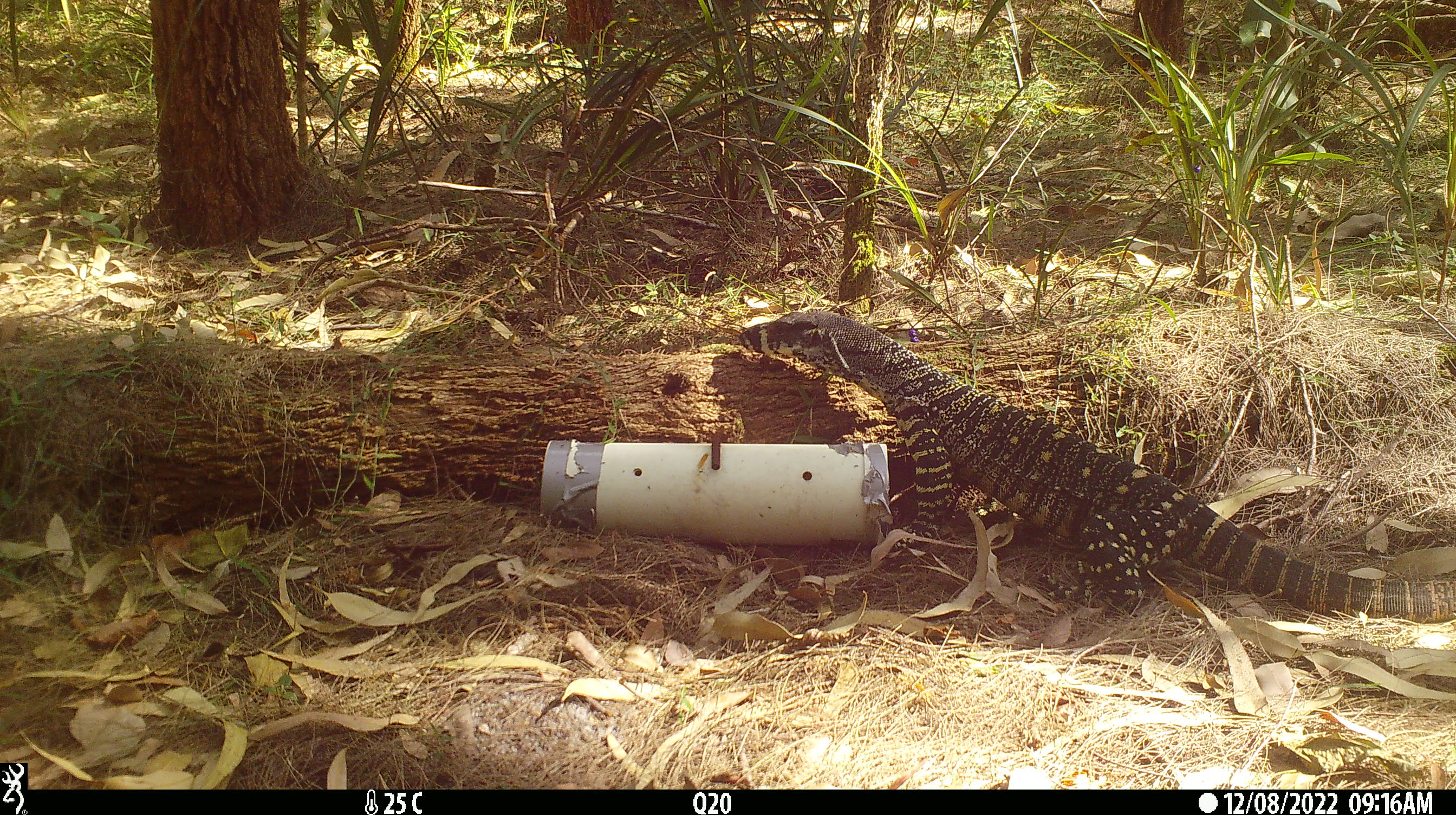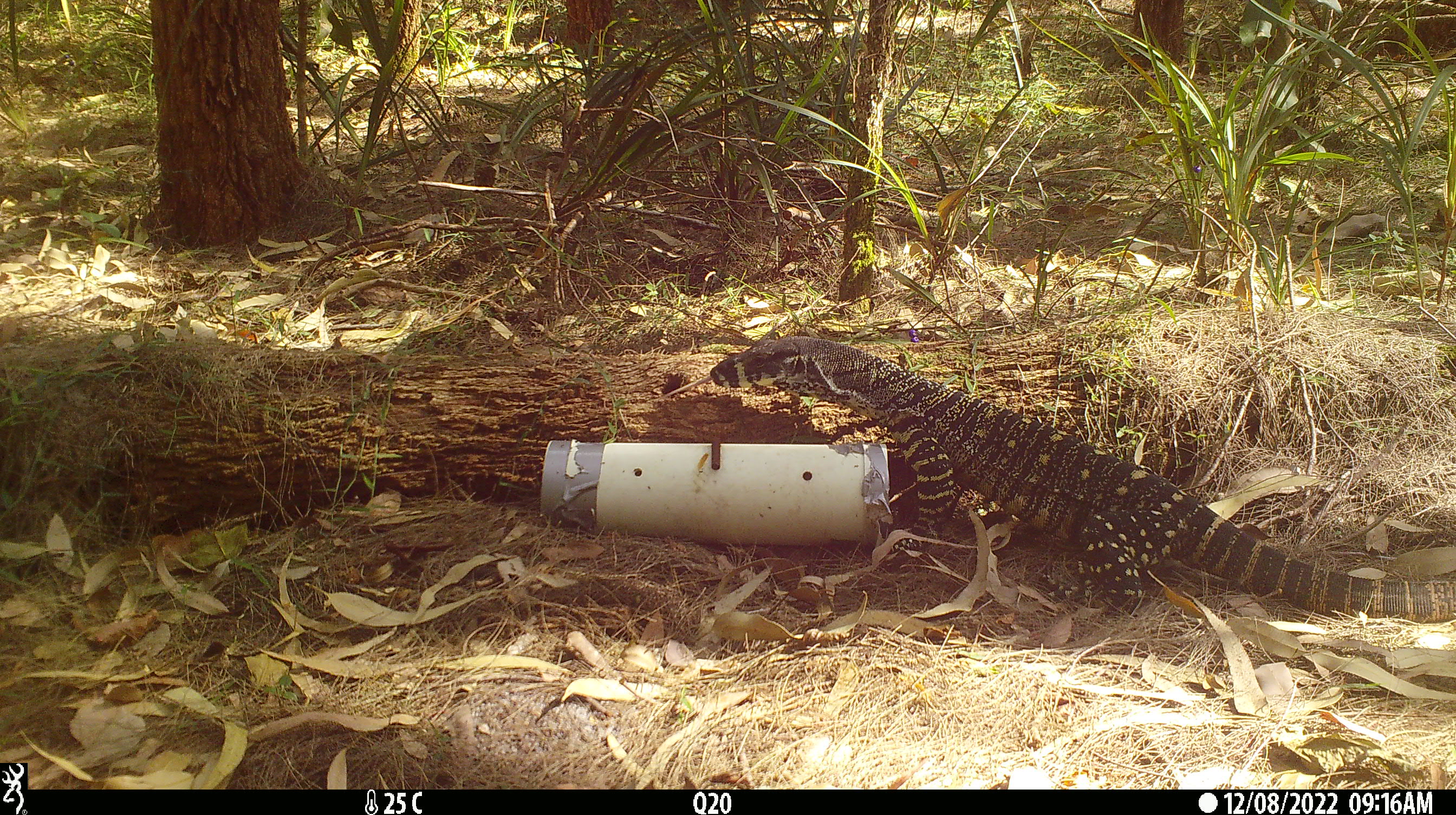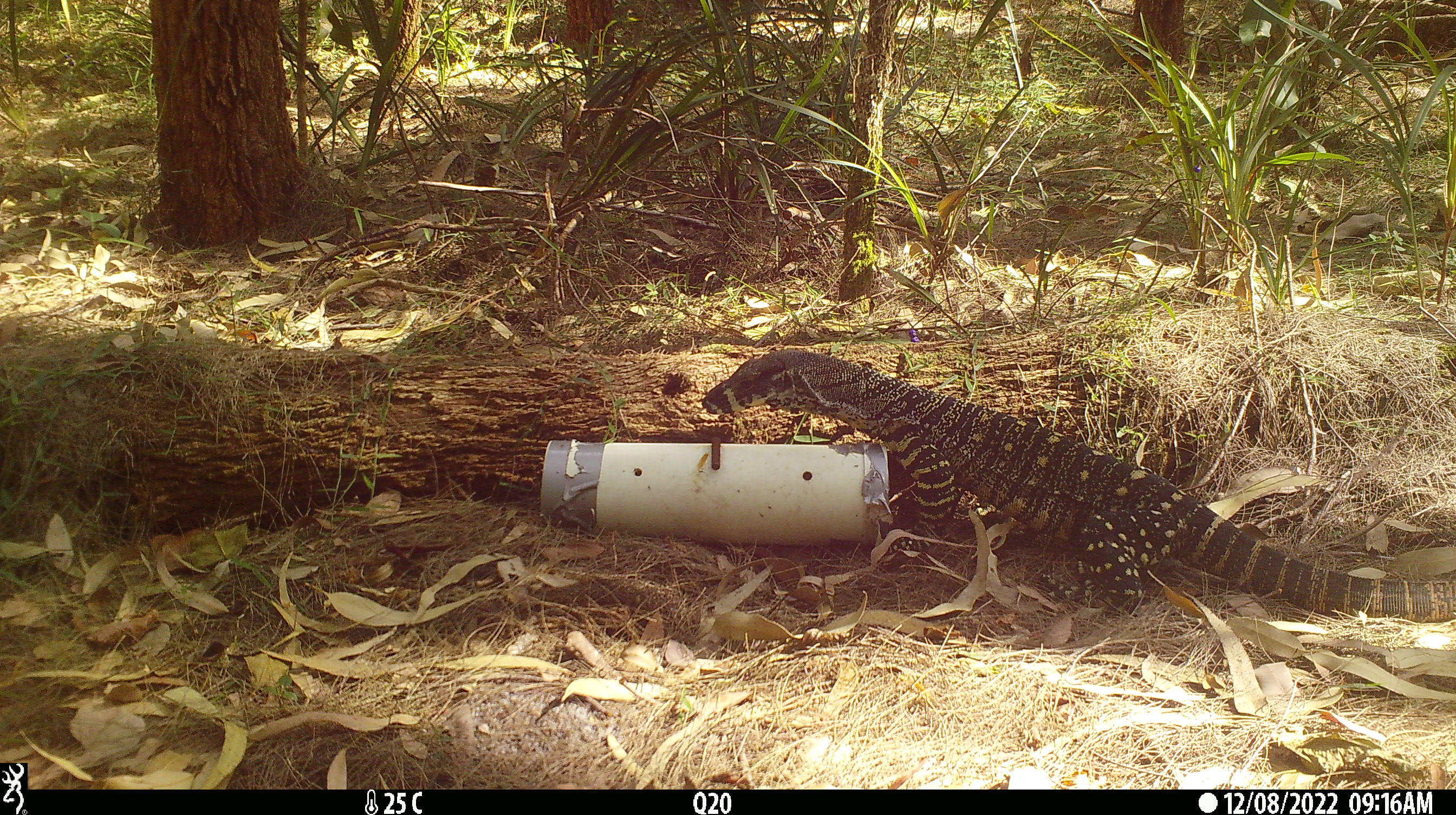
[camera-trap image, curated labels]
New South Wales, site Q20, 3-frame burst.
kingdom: Animalia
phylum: Chordata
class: Reptilia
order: Squamata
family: Varanidae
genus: Varanus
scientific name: Varanus varius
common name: lace monitor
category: goanna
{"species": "goanna (lace monitor) (Varanus varius)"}